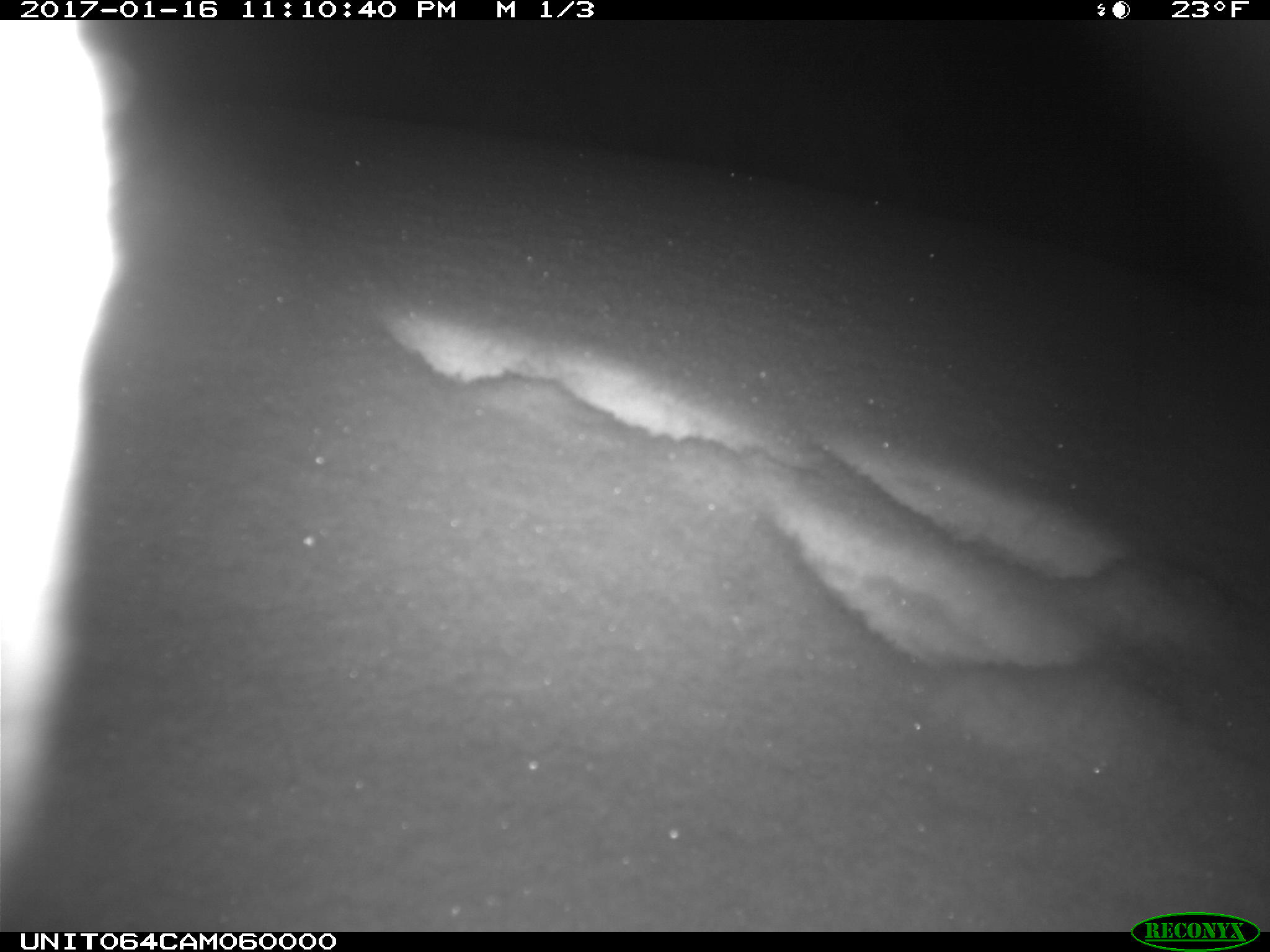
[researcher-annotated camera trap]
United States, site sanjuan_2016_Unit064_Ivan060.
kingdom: Animalia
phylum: Chordata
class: Mammalia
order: Lagomorpha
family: Leporidae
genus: Lepus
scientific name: Lepus americanus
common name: snowshoe hare